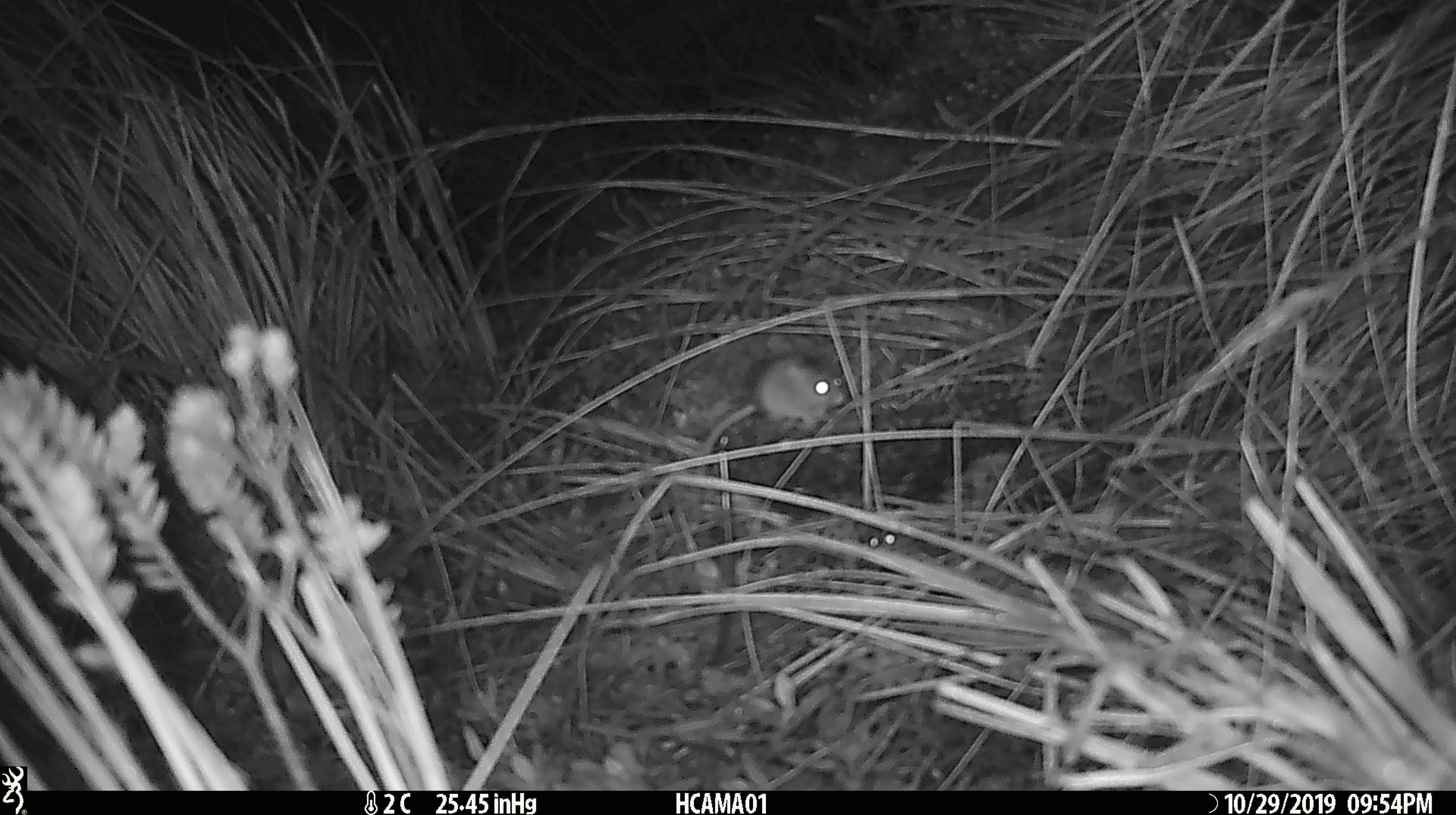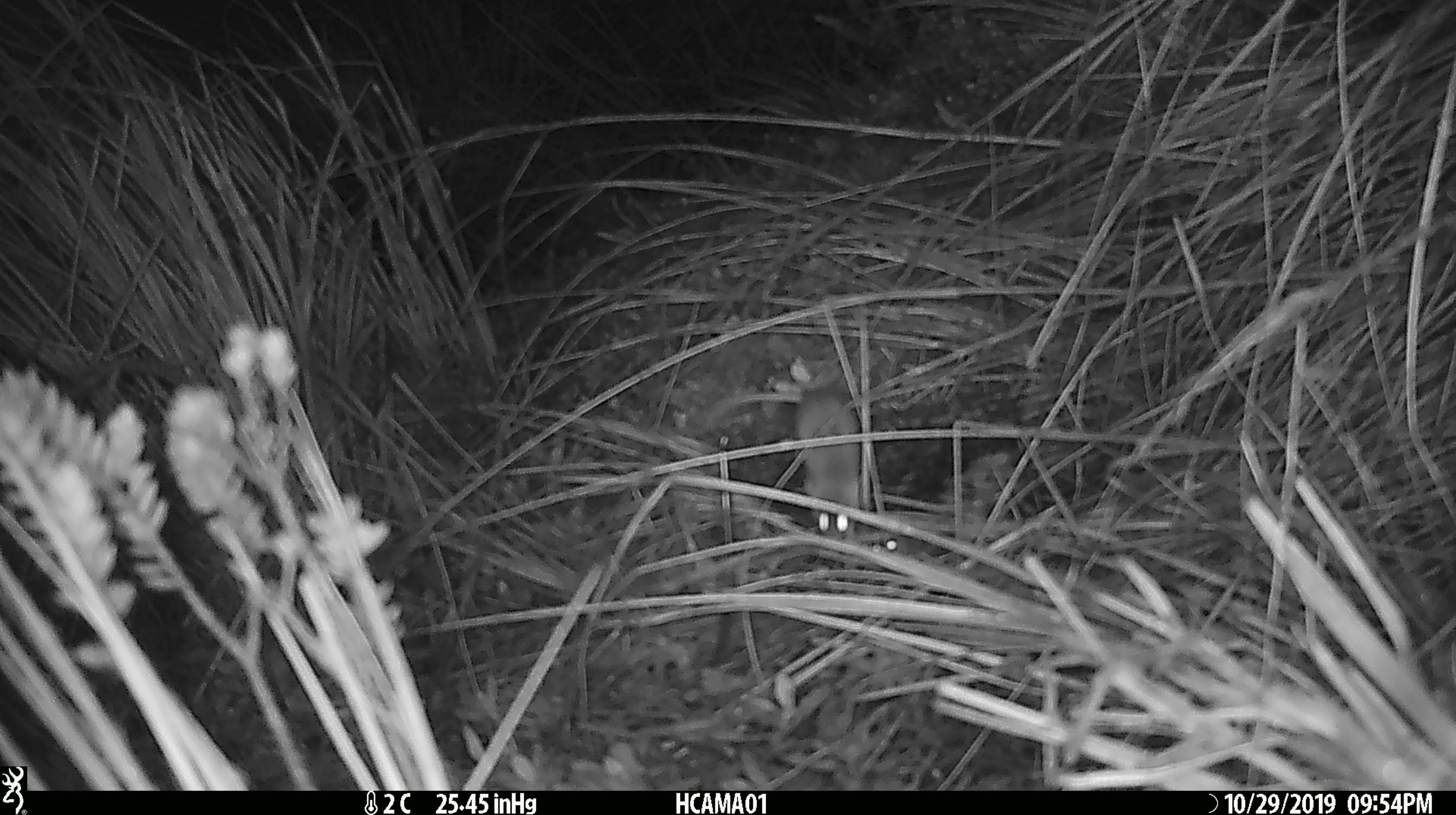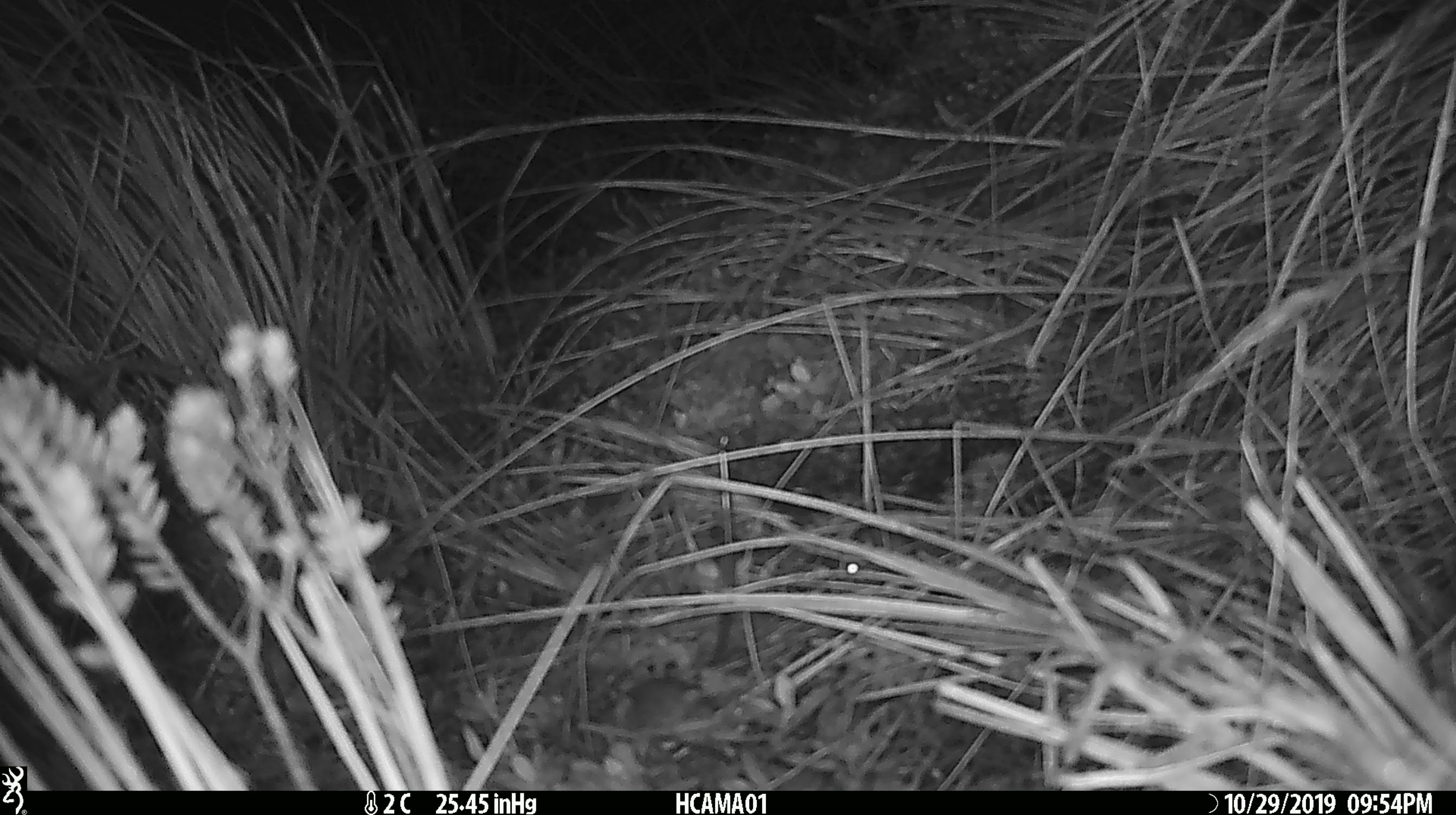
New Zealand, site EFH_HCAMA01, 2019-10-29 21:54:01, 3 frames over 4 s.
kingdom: Animalia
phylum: Chordata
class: Mammalia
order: Rodentia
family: Muridae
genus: Mus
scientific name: Mus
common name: mouse